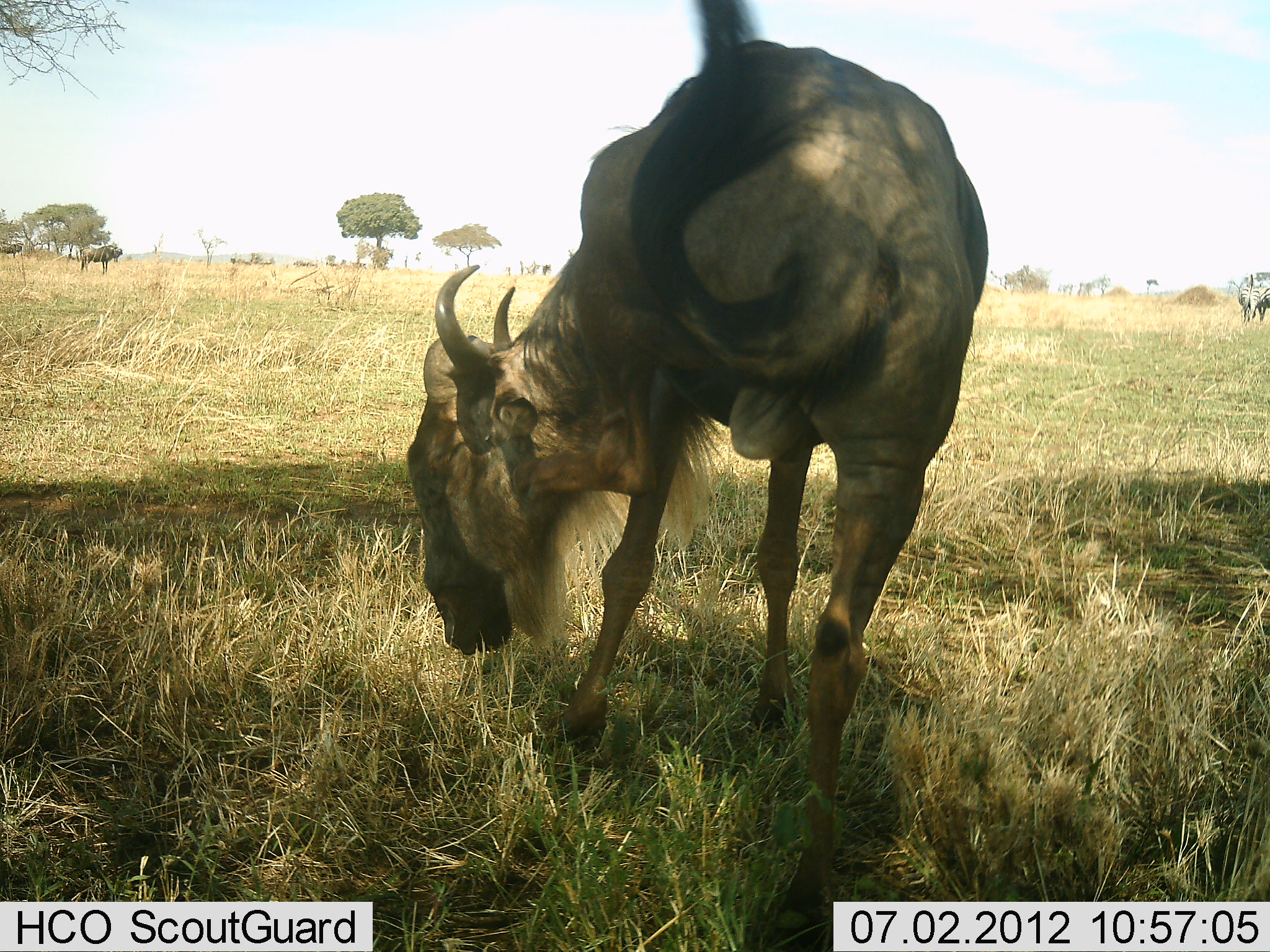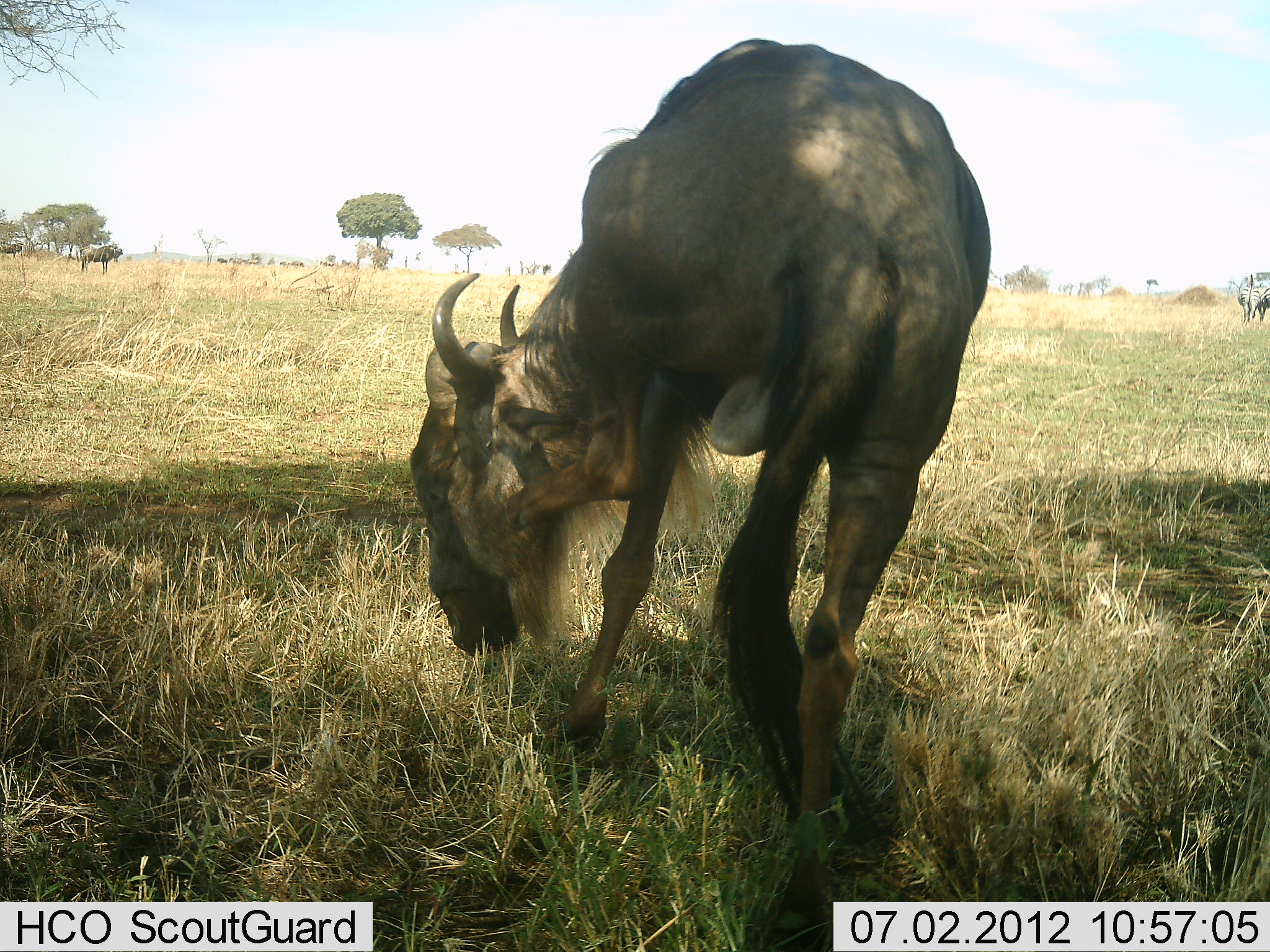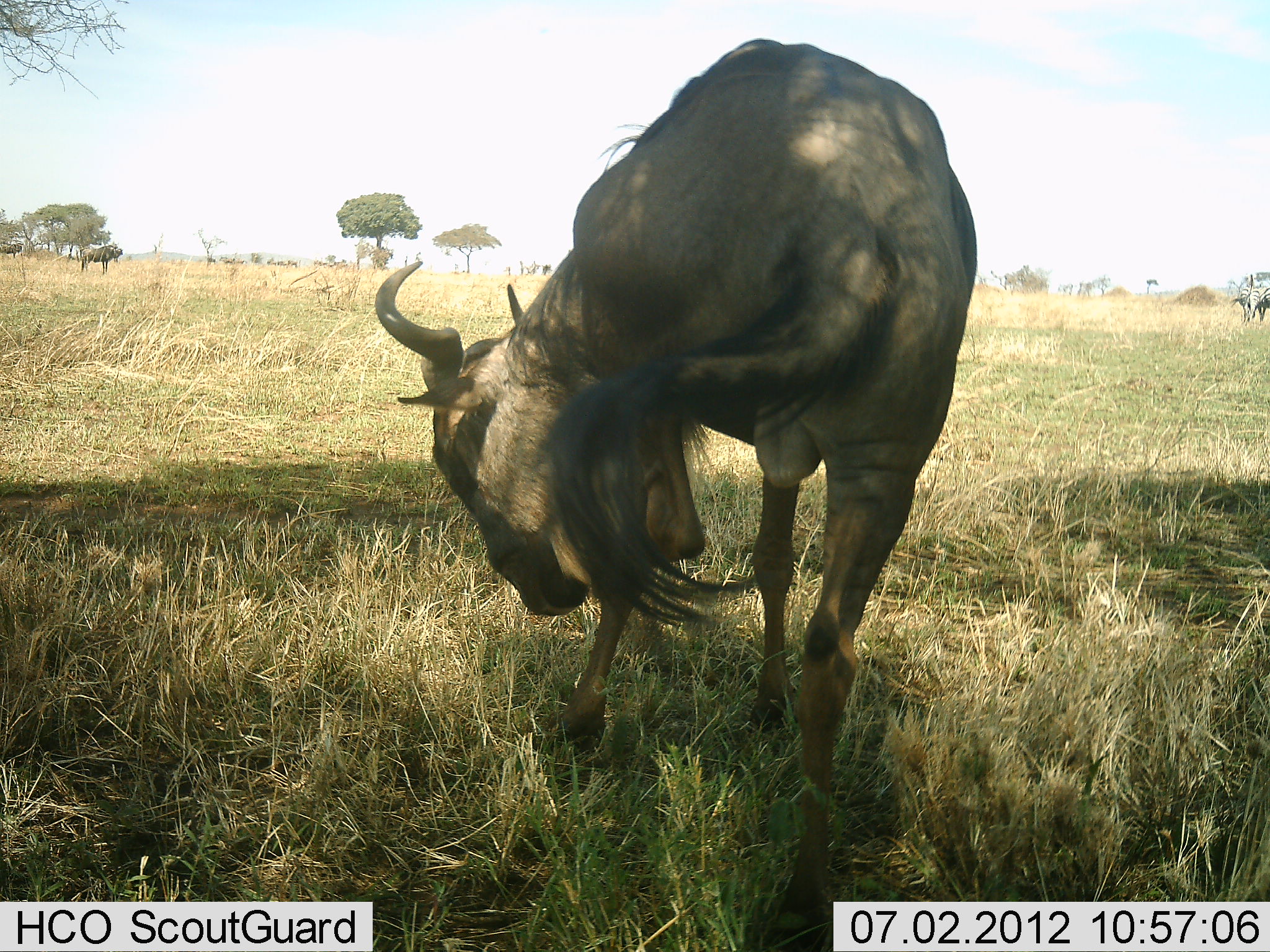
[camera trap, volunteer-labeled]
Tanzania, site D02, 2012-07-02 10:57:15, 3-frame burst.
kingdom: Animalia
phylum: Chordata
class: Mammalia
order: Artiodactyla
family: Bovidae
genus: Connochaetes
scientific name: Connochaetes taurinus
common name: blue wildebeest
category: wildebeest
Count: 1.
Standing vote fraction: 58%.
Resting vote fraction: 0%.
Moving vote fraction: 33%.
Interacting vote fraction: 25%.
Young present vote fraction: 0%.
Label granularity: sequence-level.